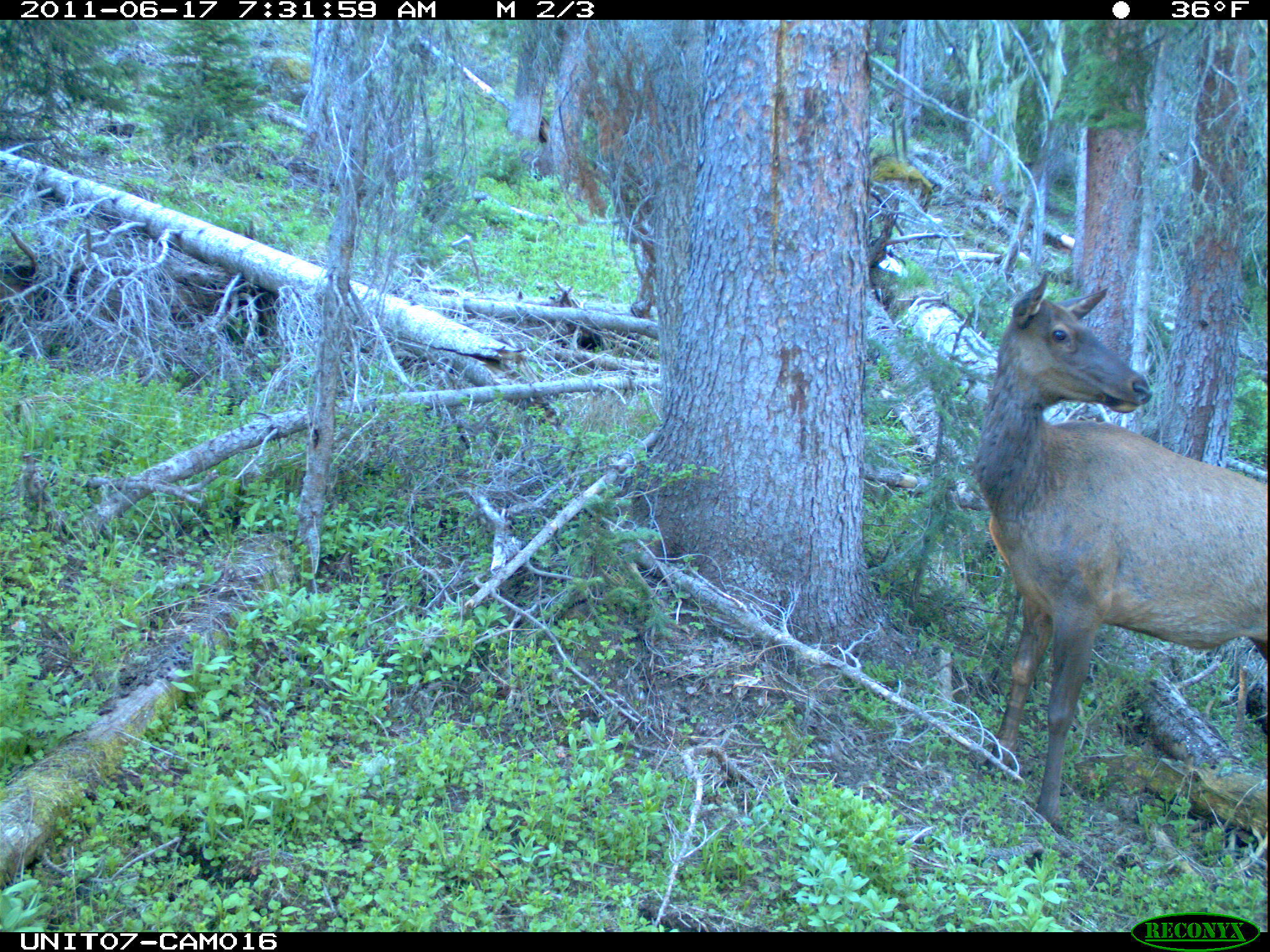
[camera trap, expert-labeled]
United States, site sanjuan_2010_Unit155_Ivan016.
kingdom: Animalia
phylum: Chordata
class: Mammalia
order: Artiodactyla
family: Cervidae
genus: Cervus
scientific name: Cervus elaphus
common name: red deer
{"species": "Cervus elaphus (red deer)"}